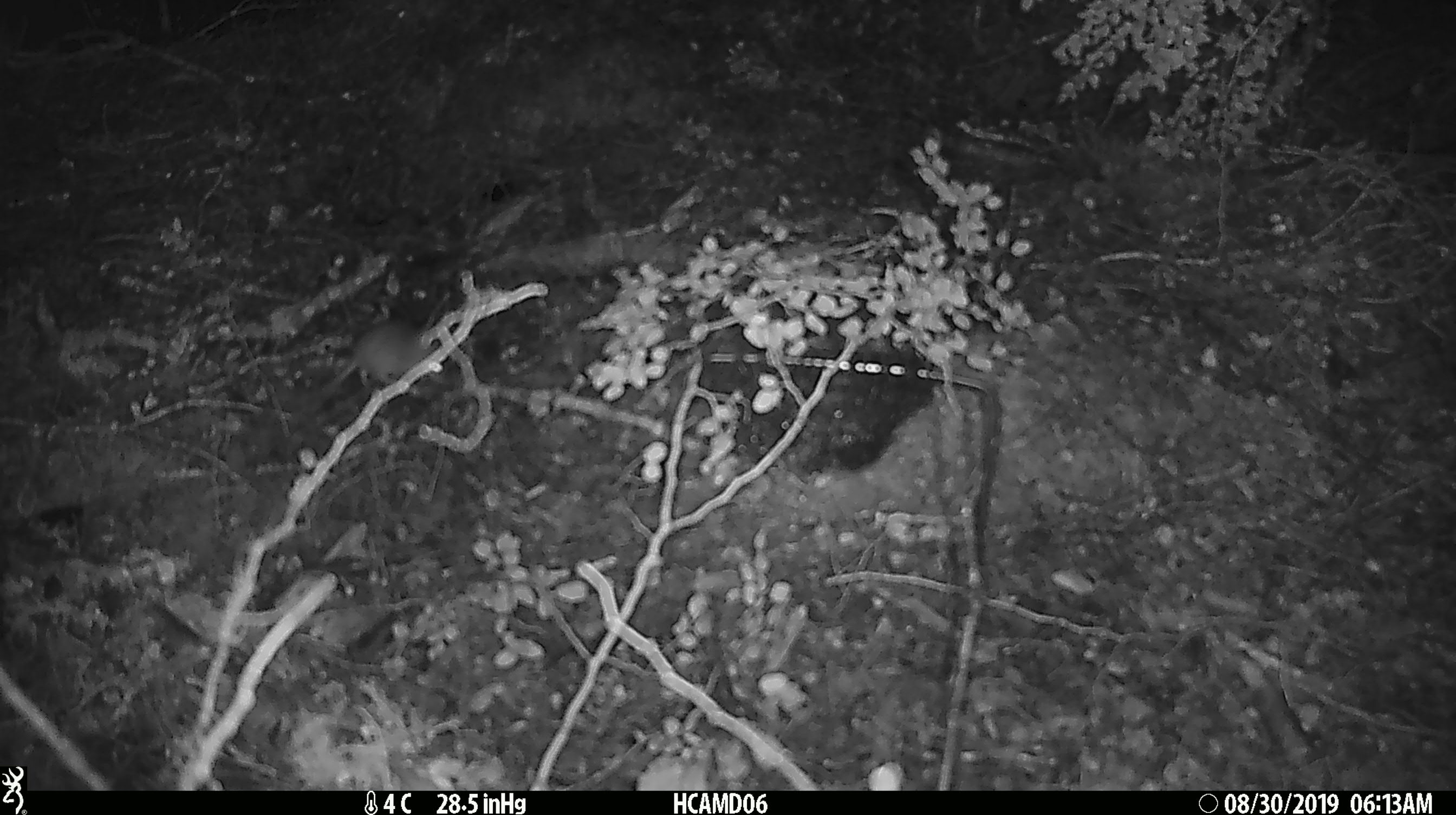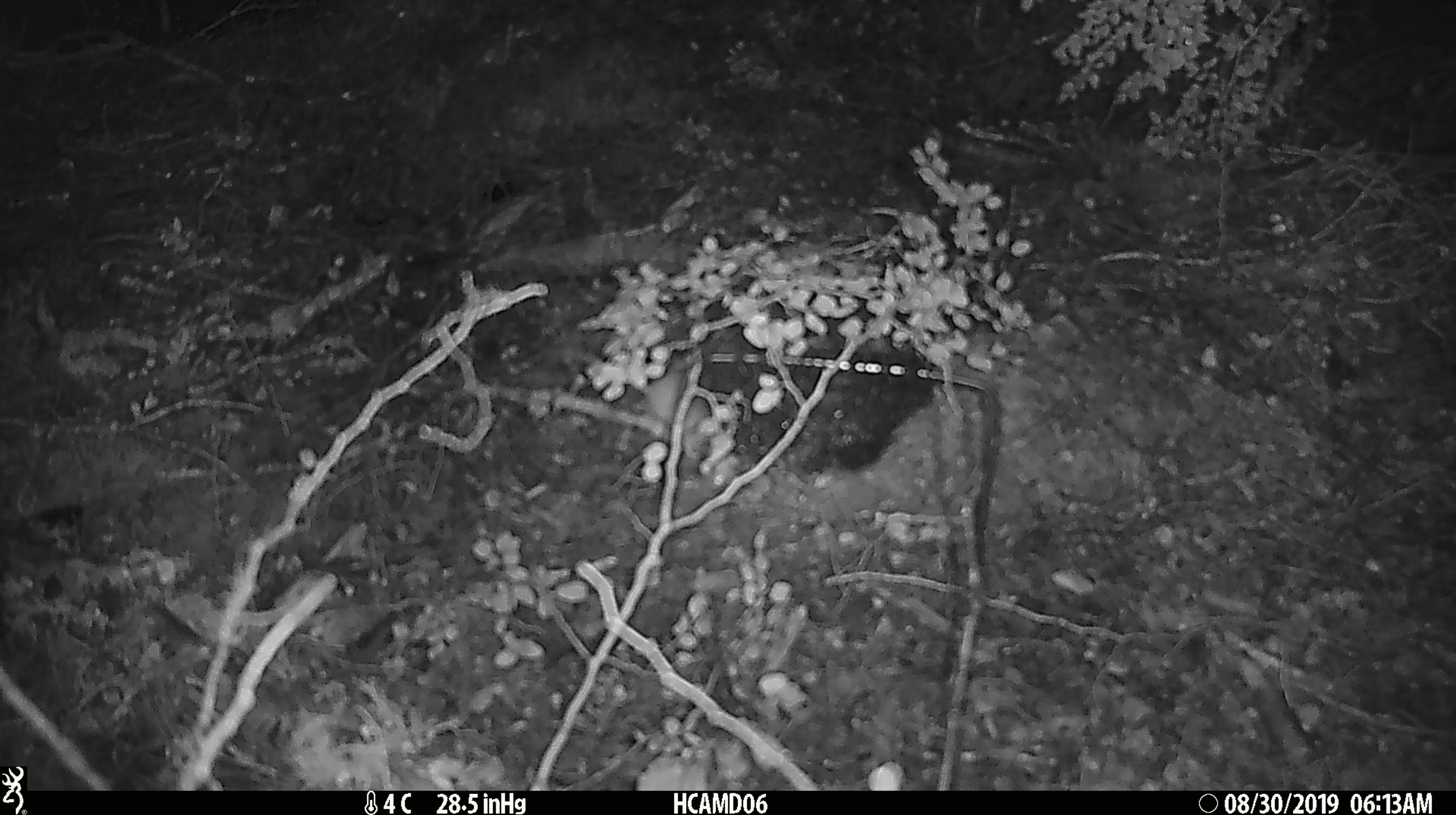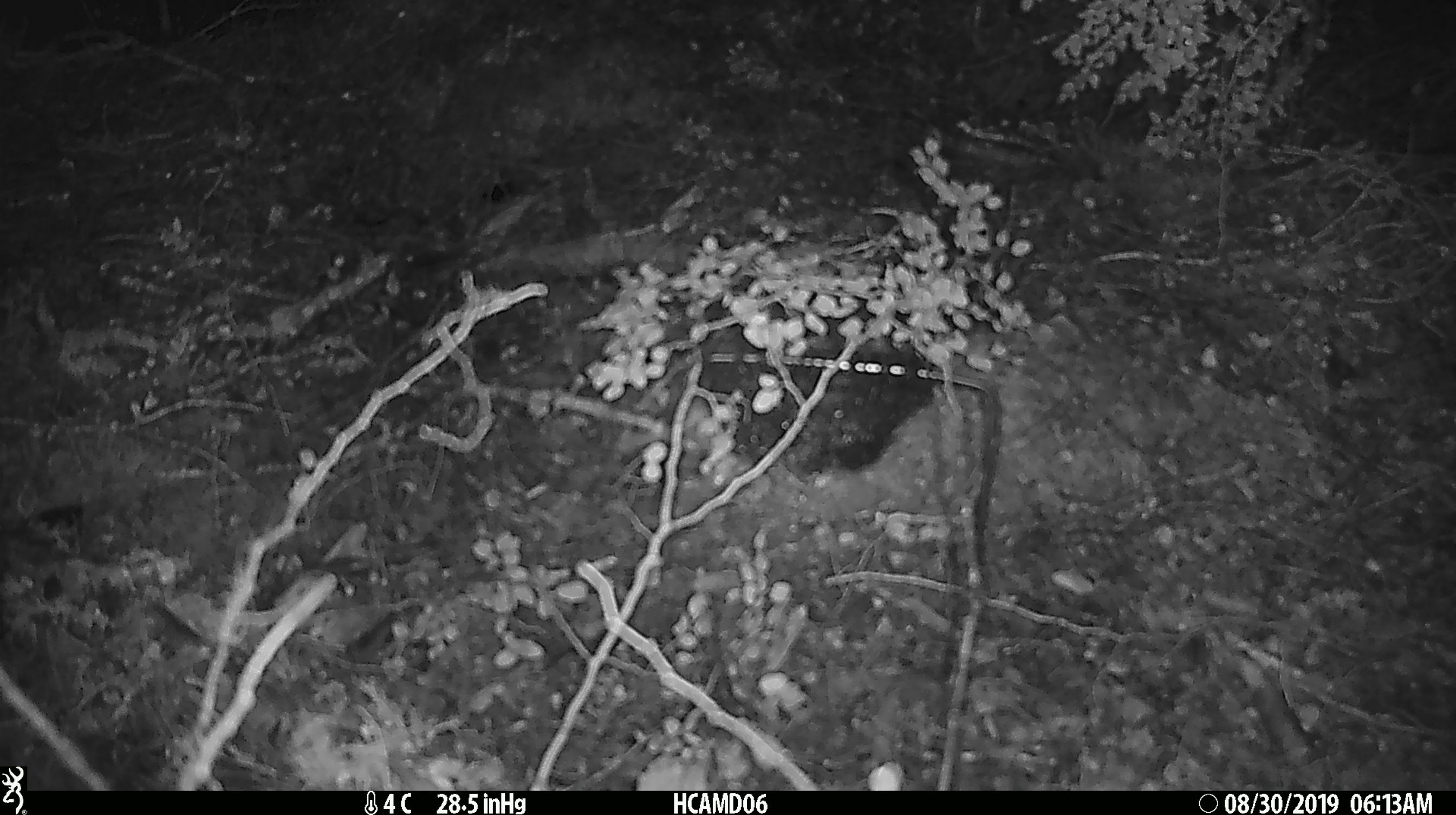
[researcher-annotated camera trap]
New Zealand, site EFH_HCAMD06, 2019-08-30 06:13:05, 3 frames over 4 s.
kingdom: Animalia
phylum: Chordata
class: Mammalia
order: Rodentia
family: Muridae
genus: Mus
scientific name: Mus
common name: mouse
Mouse (Mus).